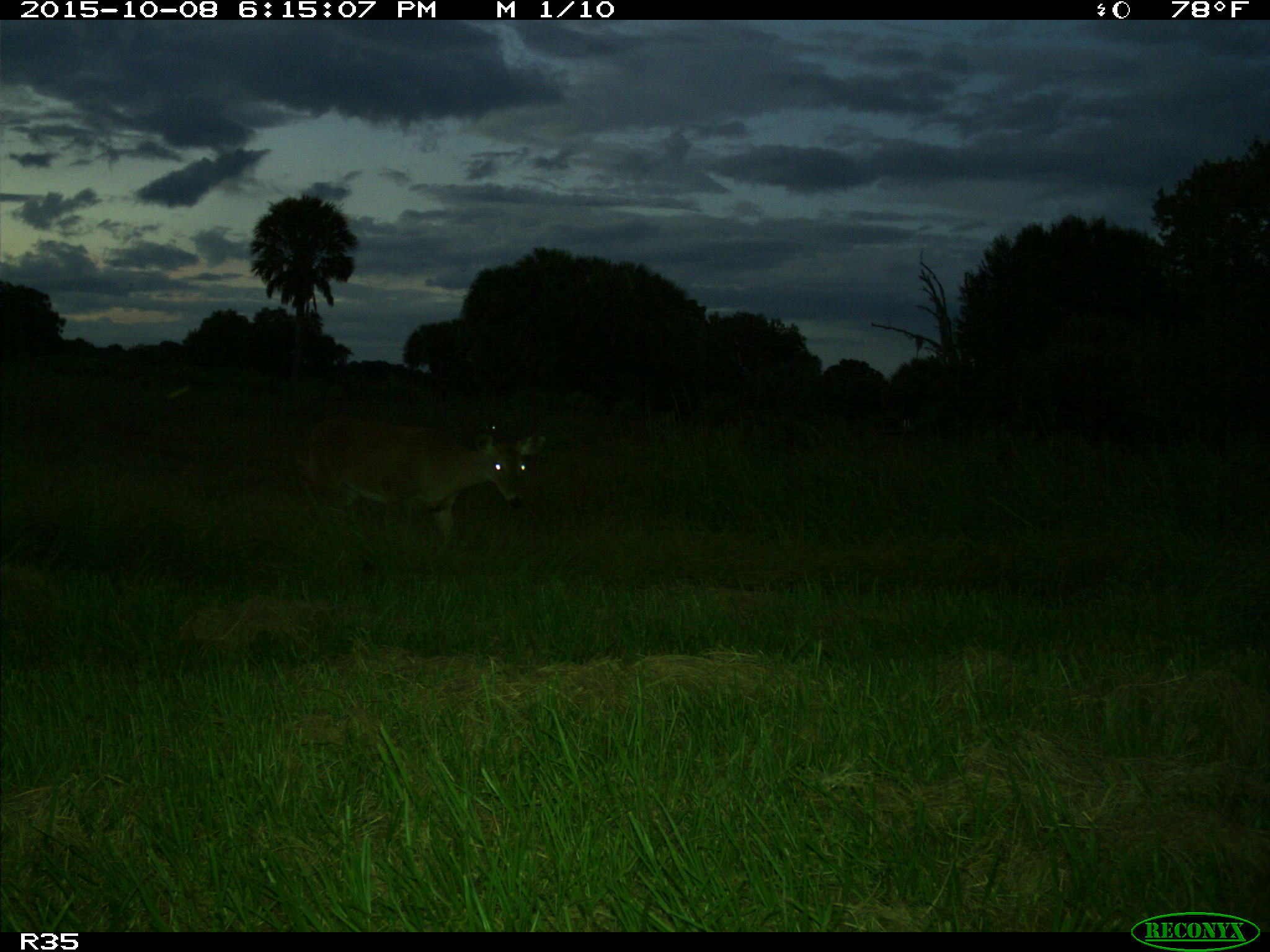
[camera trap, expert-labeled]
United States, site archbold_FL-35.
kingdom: Animalia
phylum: Chordata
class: Mammalia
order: Artiodactyla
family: Cervidae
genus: Odocoileus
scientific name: Odocoileus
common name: deer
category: unidentified deer